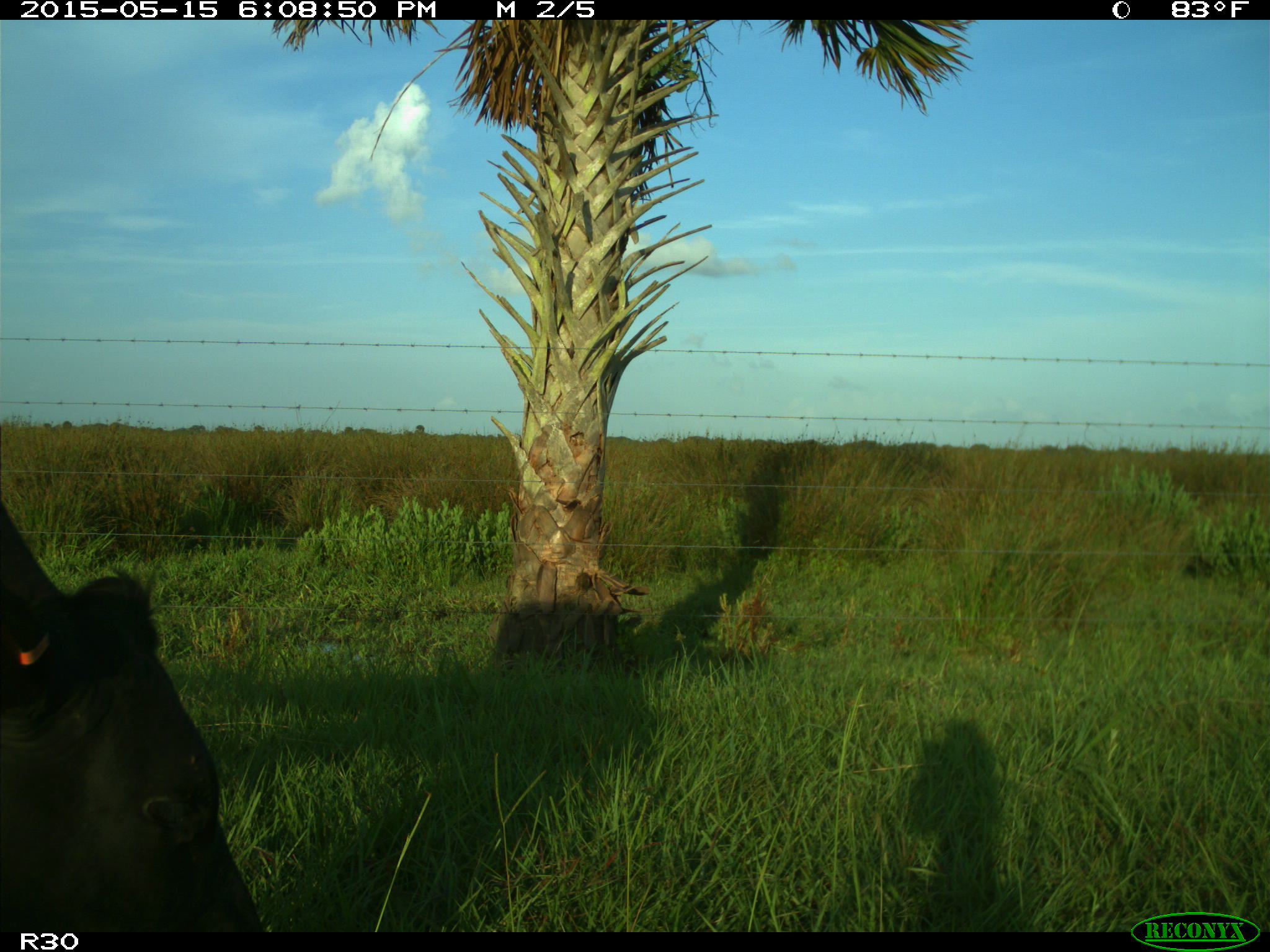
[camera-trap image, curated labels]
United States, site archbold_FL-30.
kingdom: Animalia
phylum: Chordata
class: Mammalia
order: Artiodactyla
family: Bovidae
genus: Bos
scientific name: Bos taurus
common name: domestic cow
Bos taurus (domestic cow).